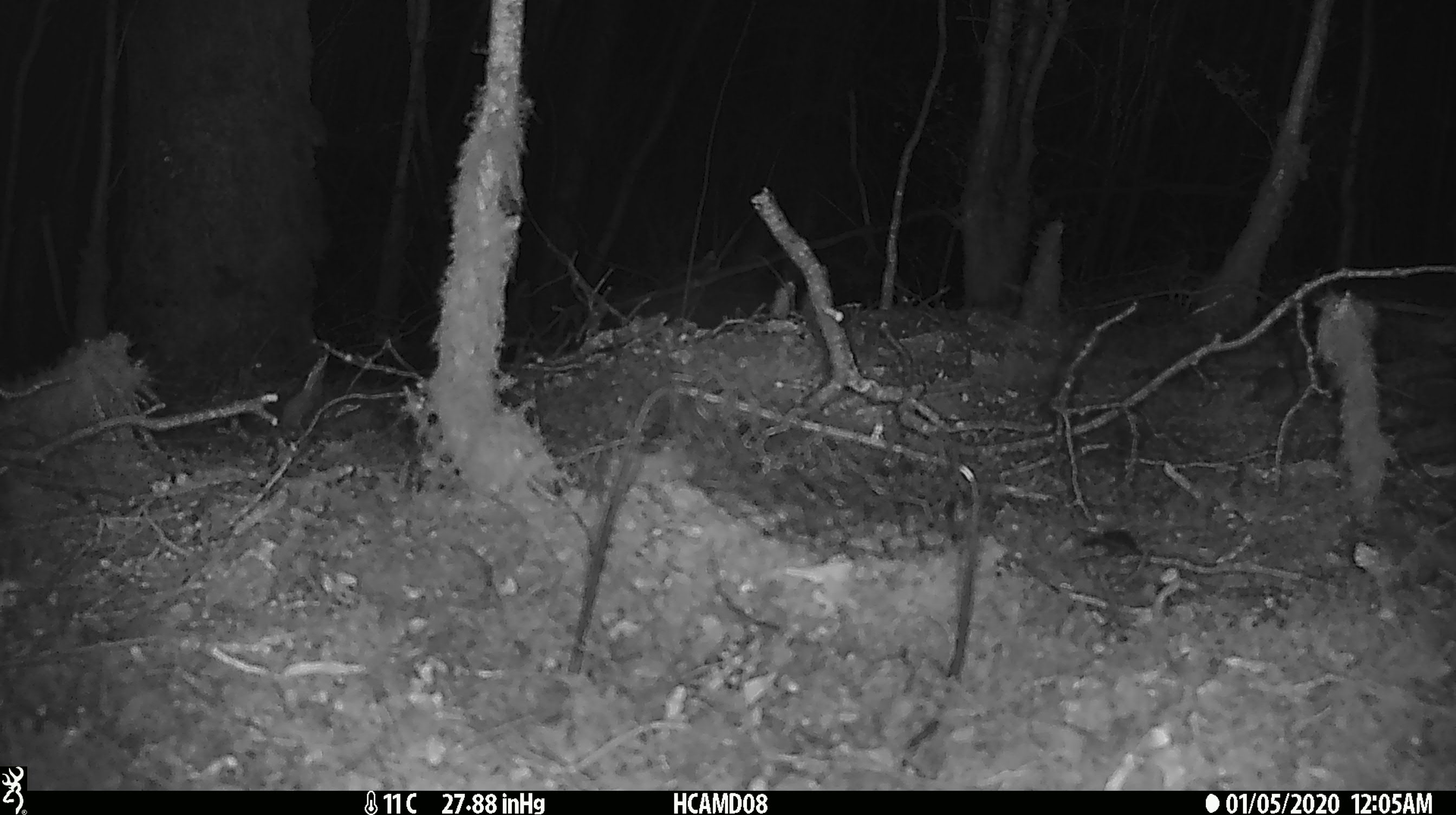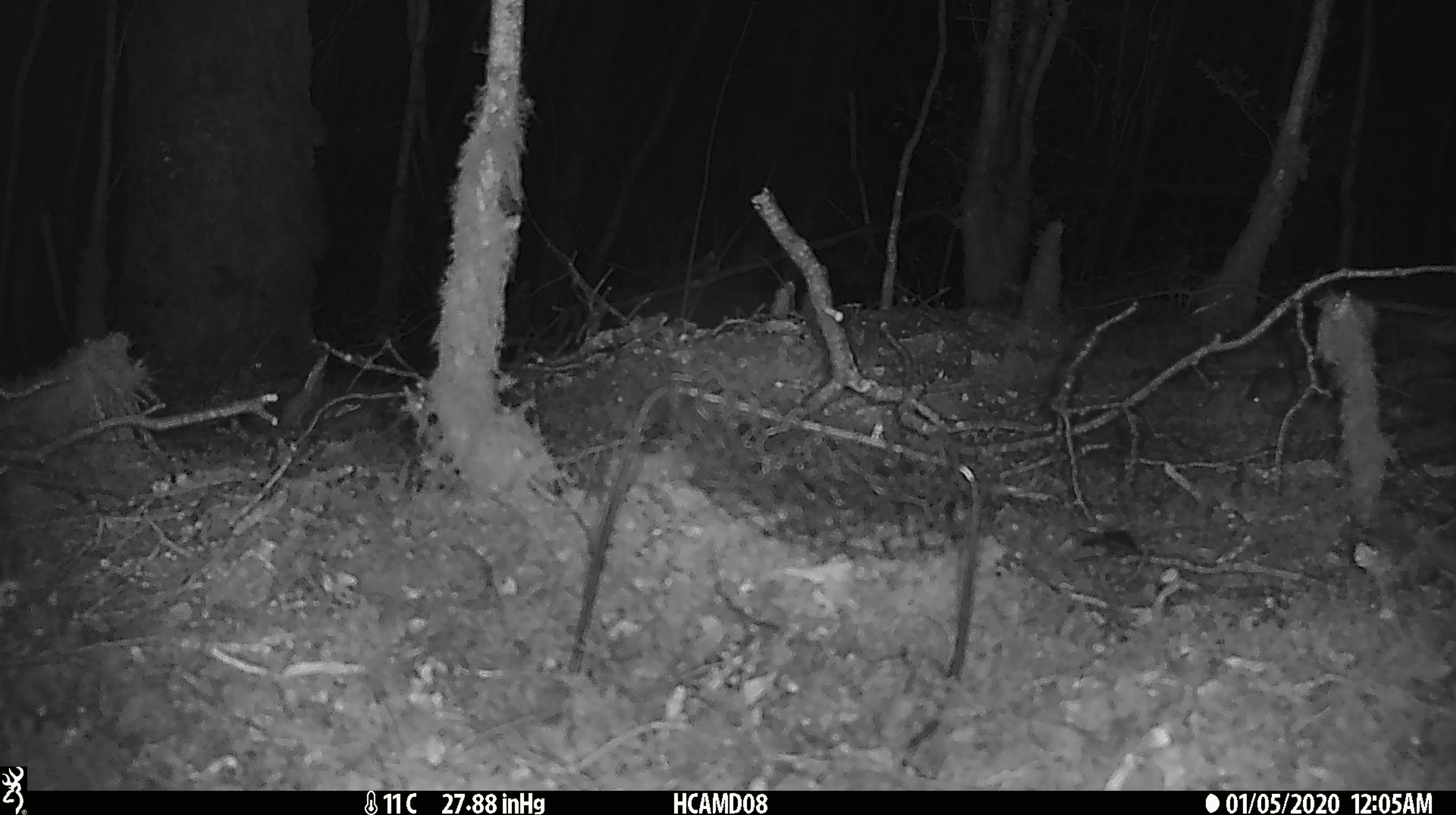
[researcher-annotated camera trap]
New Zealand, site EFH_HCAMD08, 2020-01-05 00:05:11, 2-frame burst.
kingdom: Animalia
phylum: Chordata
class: Mammalia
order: Rodentia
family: Muridae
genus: Mus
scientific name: Mus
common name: mouse